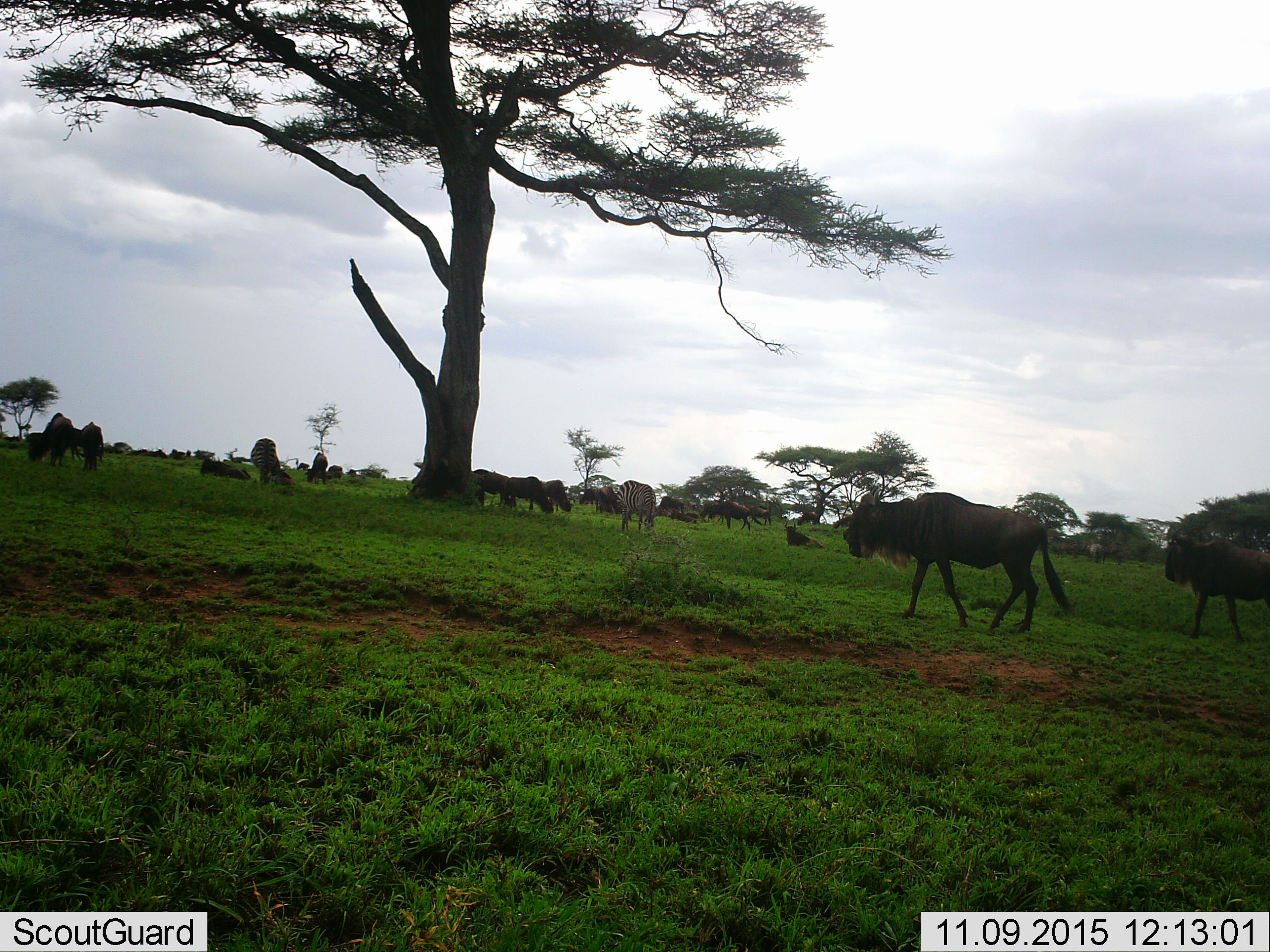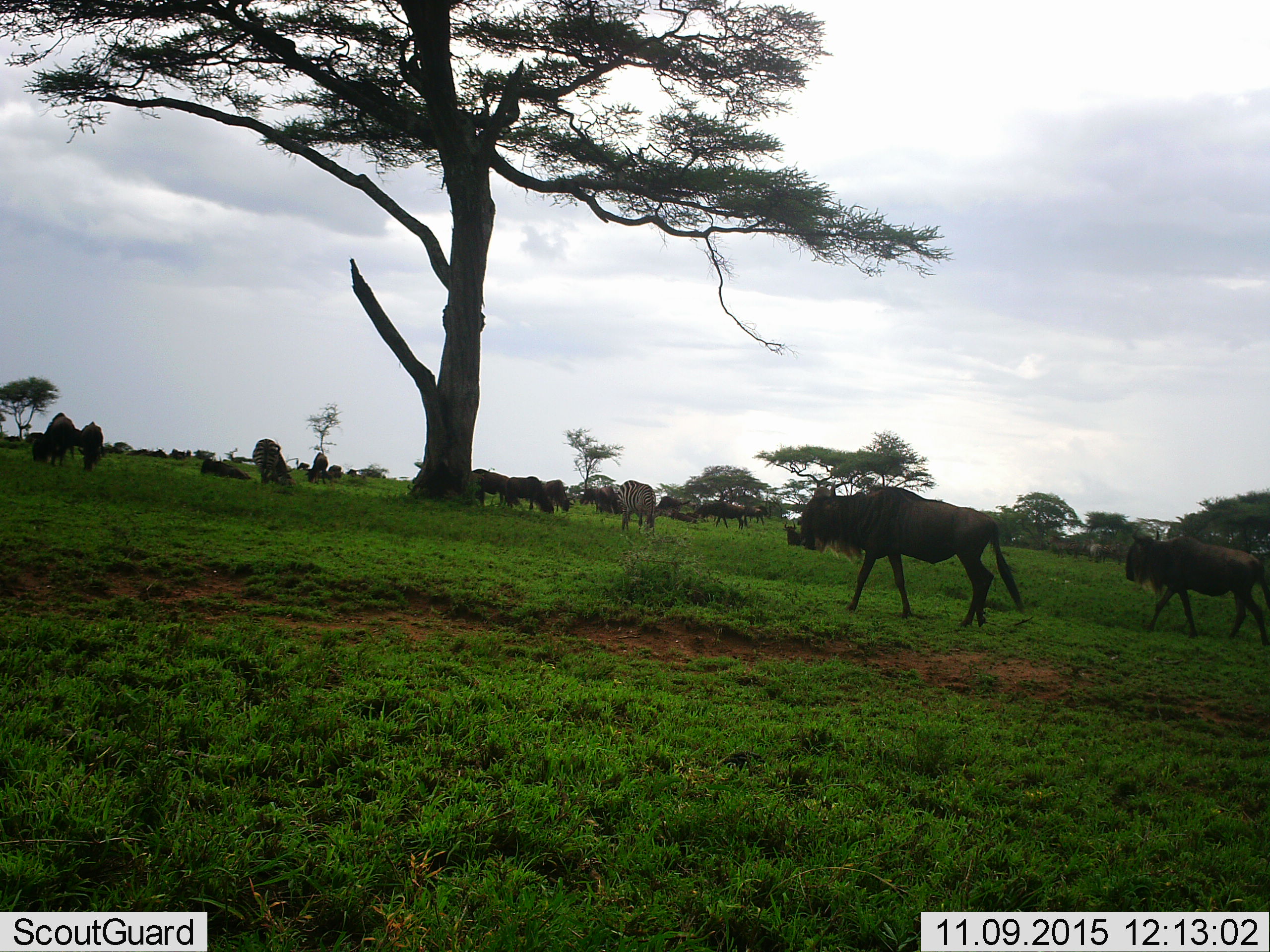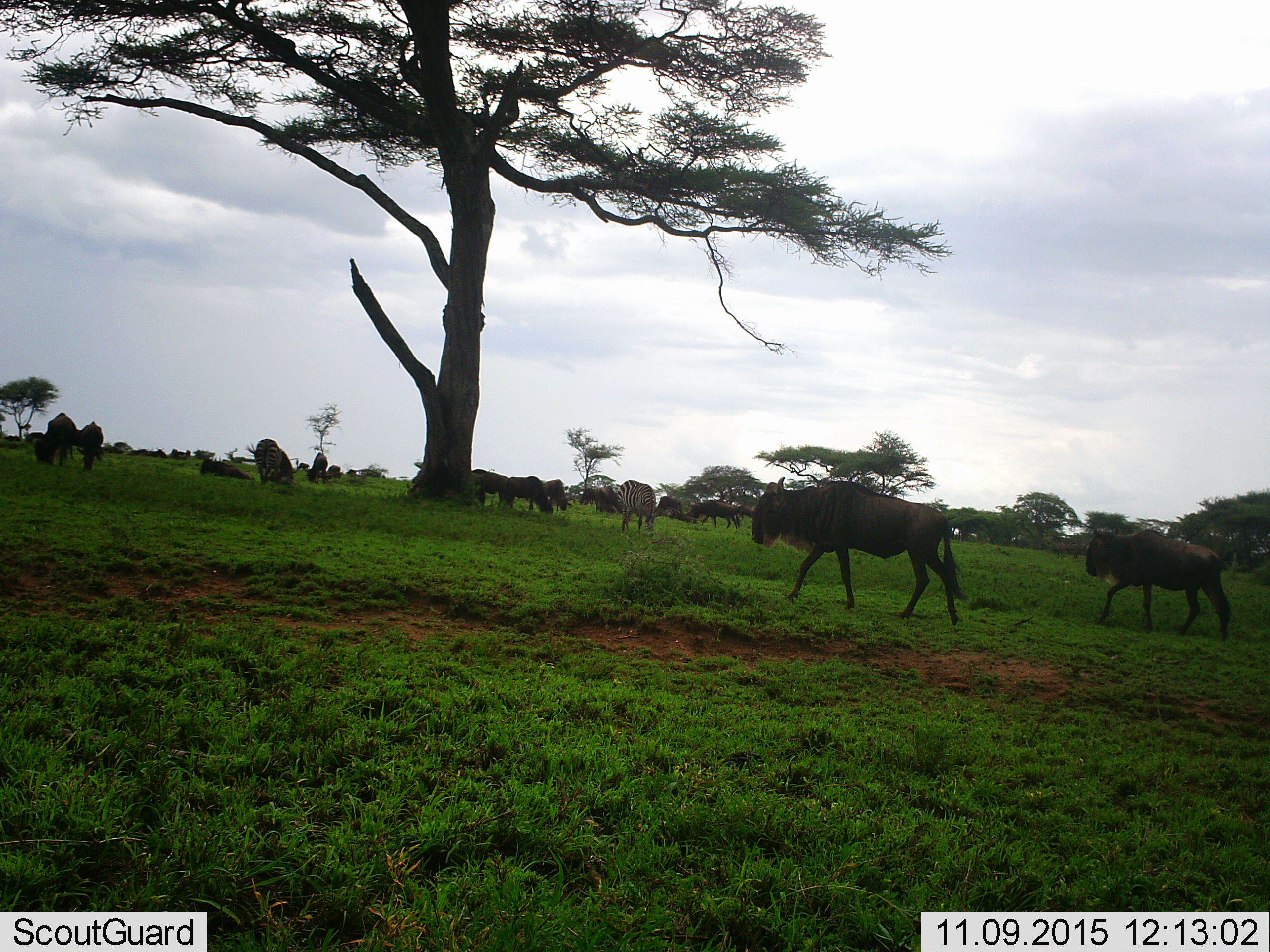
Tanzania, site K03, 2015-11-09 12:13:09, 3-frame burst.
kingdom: Animalia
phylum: Chordata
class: Mammalia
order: Artiodactyla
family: Bovidae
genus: Connochaetes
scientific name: Connochaetes taurinus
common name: blue wildebeest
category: wildebeest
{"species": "wildebeest (blue wildebeest) (Connochaetes taurinus)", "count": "11-50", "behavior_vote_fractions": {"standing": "70%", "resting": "40%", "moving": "80%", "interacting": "0%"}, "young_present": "10%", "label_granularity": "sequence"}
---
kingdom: Animalia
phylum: Chordata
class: Mammalia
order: Perissodactyla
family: Equidae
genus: Equus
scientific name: Equus quagga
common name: plains zebra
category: zebra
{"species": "zebra (plains zebra) (Equus quagga)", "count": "3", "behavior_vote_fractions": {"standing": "38%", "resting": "0%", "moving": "25%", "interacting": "0%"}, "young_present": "0%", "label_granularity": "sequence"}